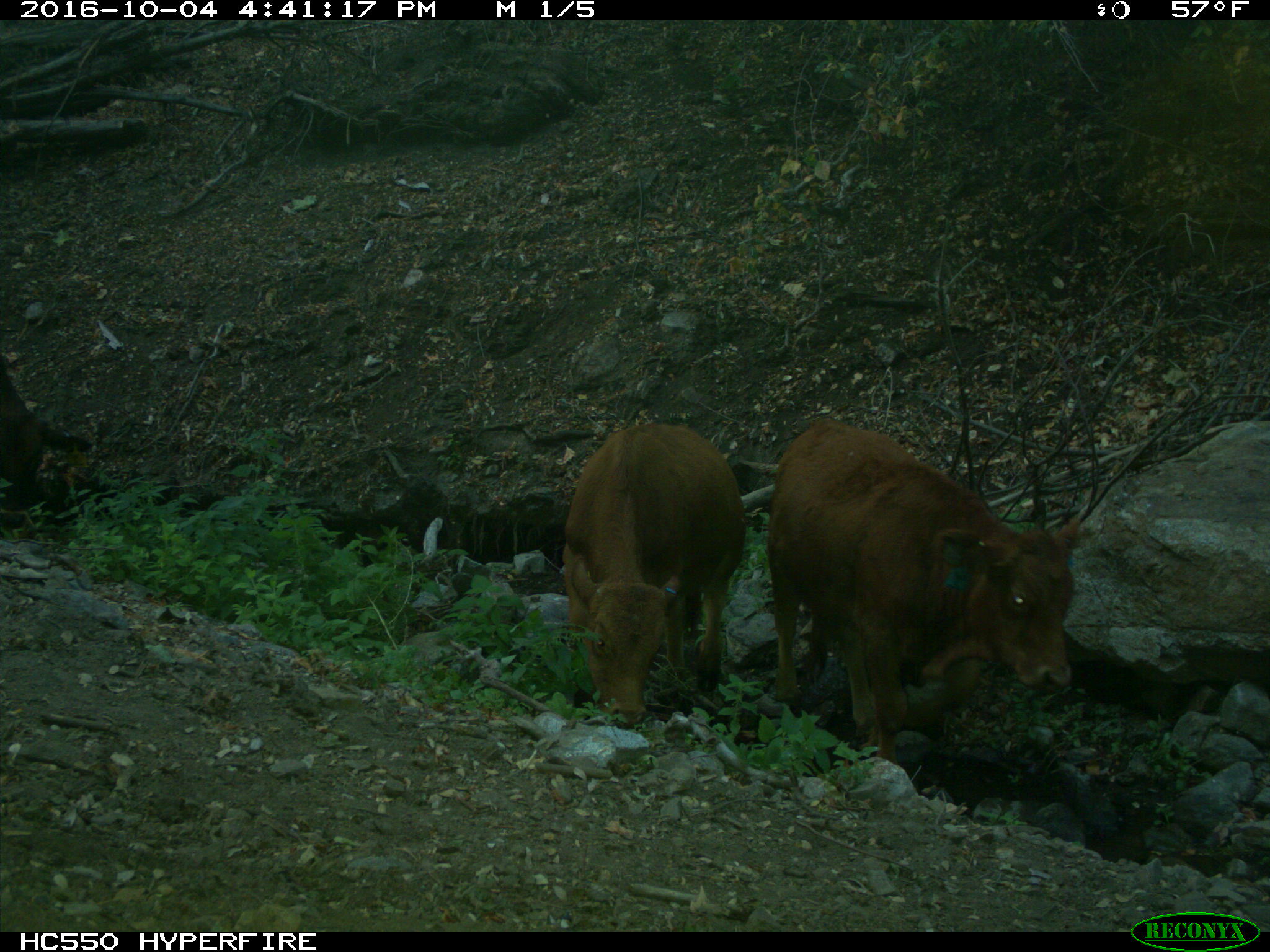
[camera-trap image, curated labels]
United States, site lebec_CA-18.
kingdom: Animalia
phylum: Chordata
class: Mammalia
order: Artiodactyla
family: Bovidae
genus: Bos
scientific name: Bos taurus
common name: domestic cow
Bos taurus (domestic cow).